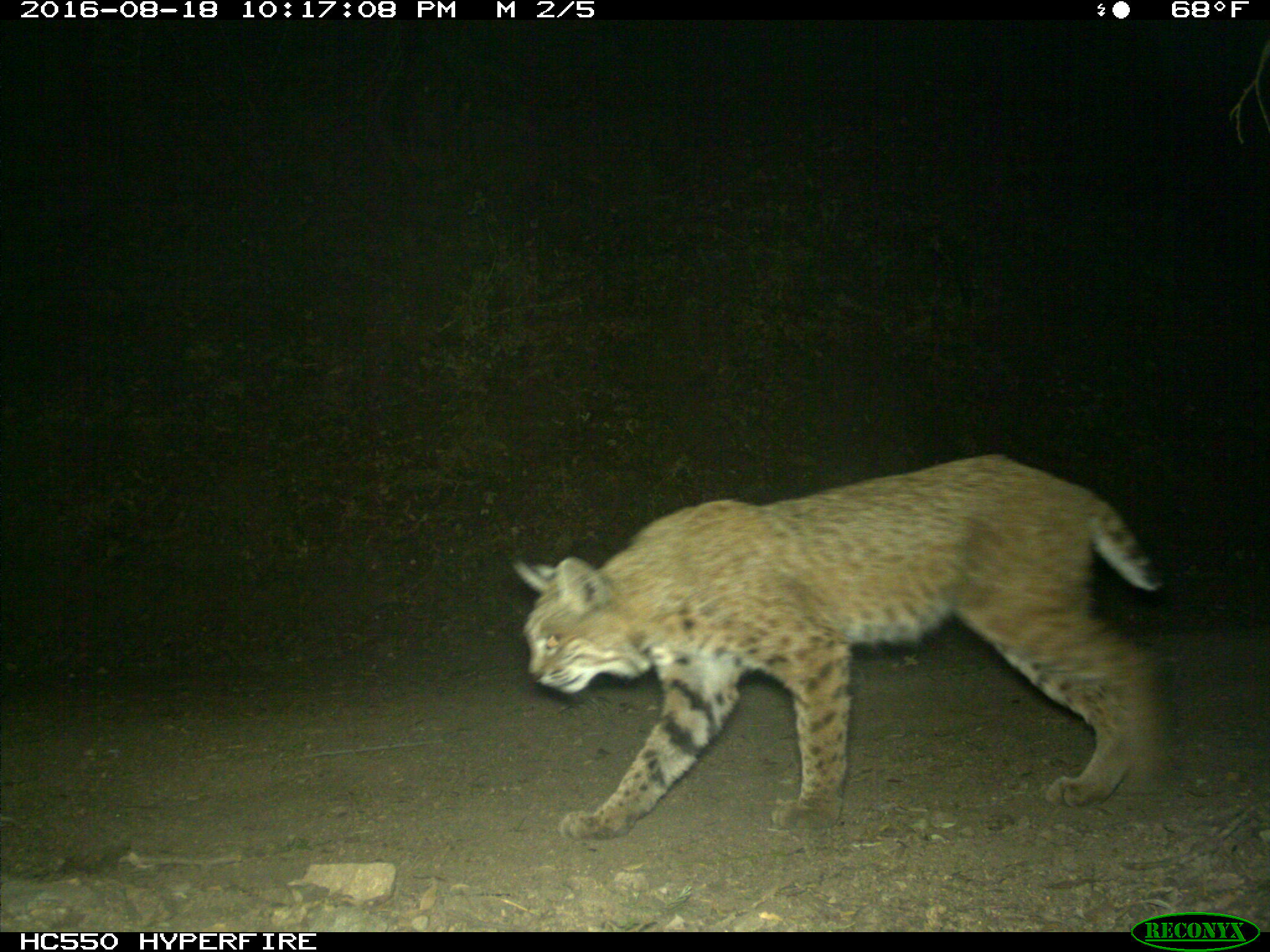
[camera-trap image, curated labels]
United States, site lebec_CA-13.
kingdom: Animalia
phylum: Chordata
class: Mammalia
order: Carnivora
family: Felidae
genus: Lynx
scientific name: Lynx rufus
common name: bobcat